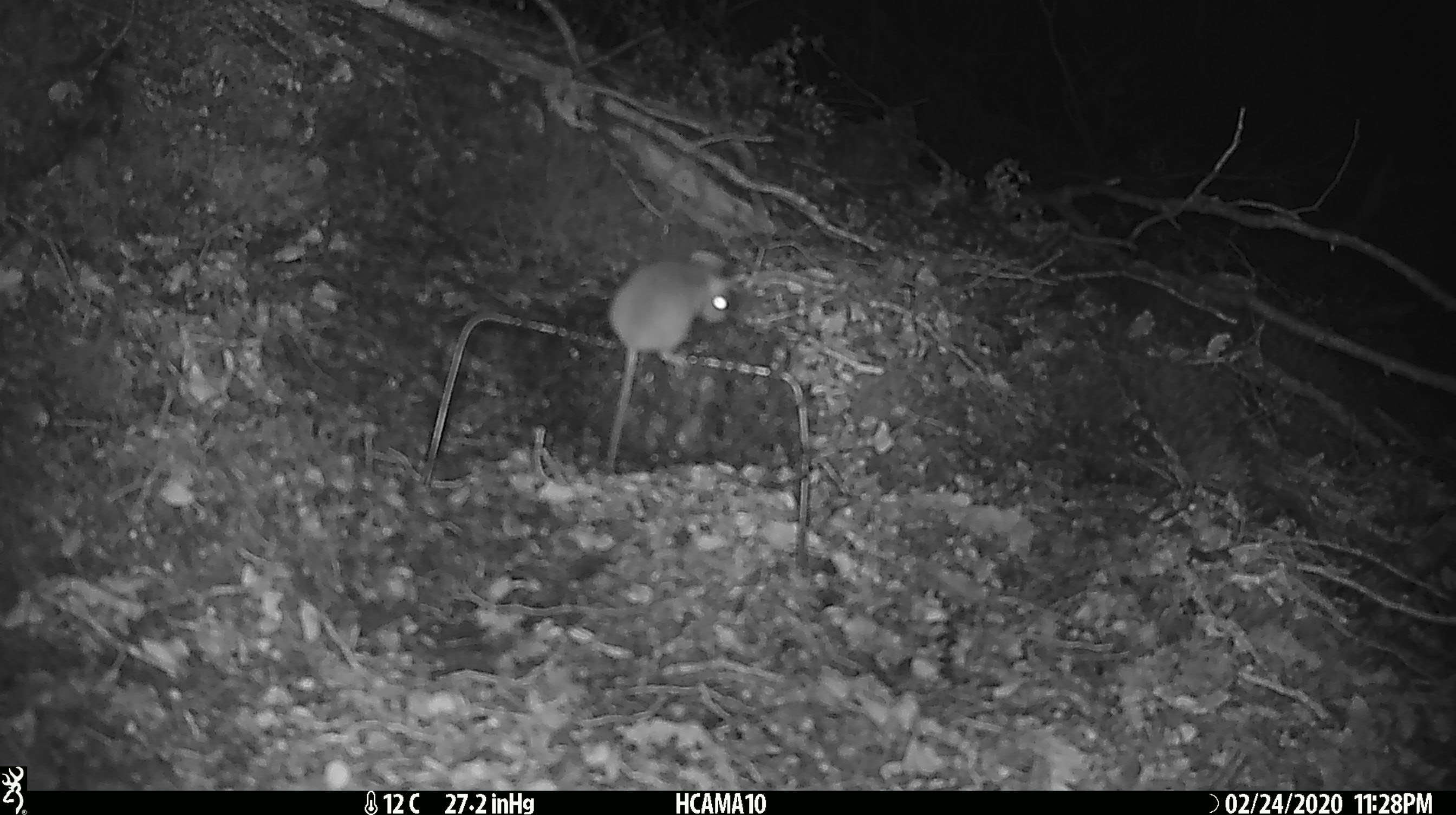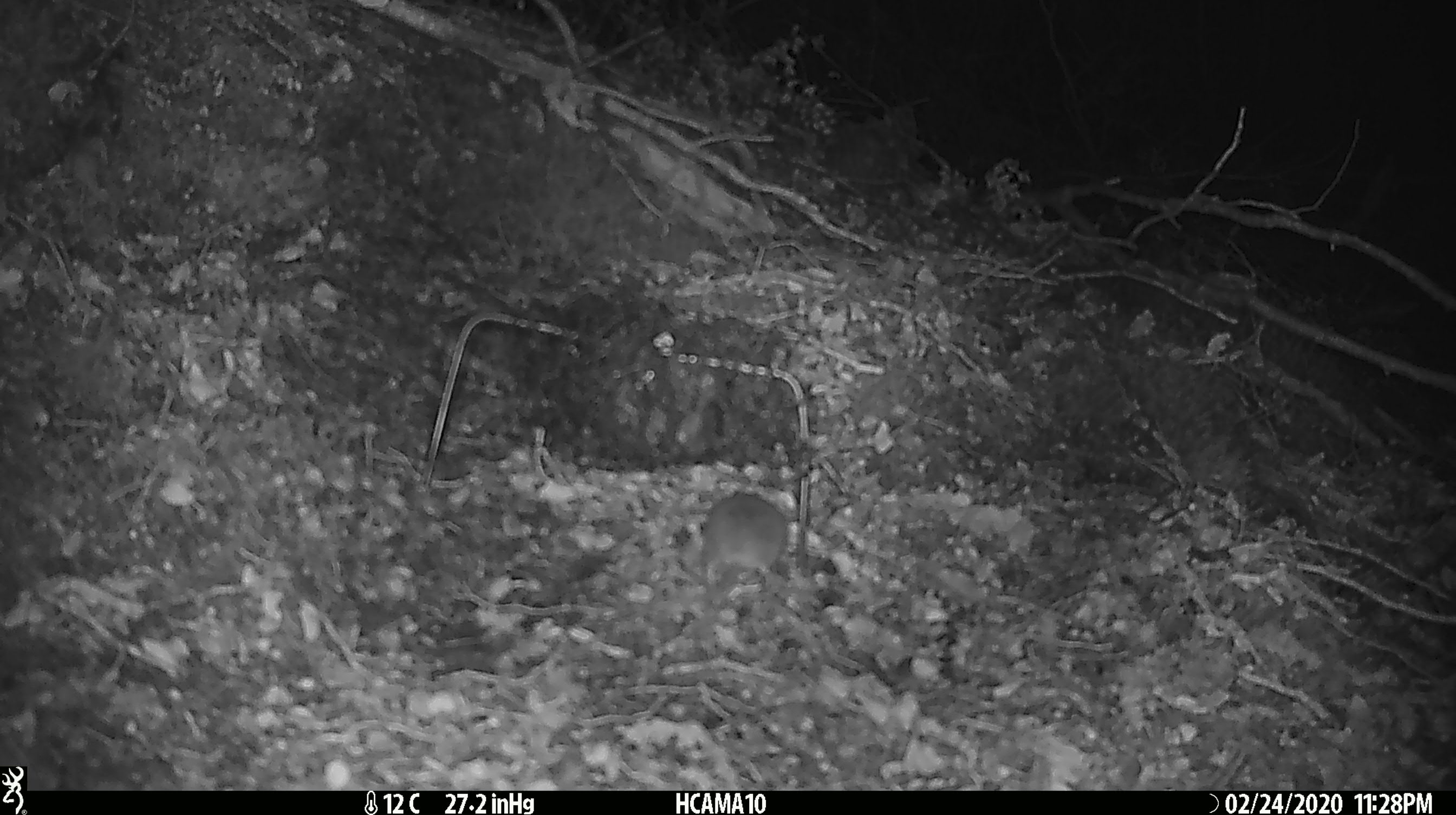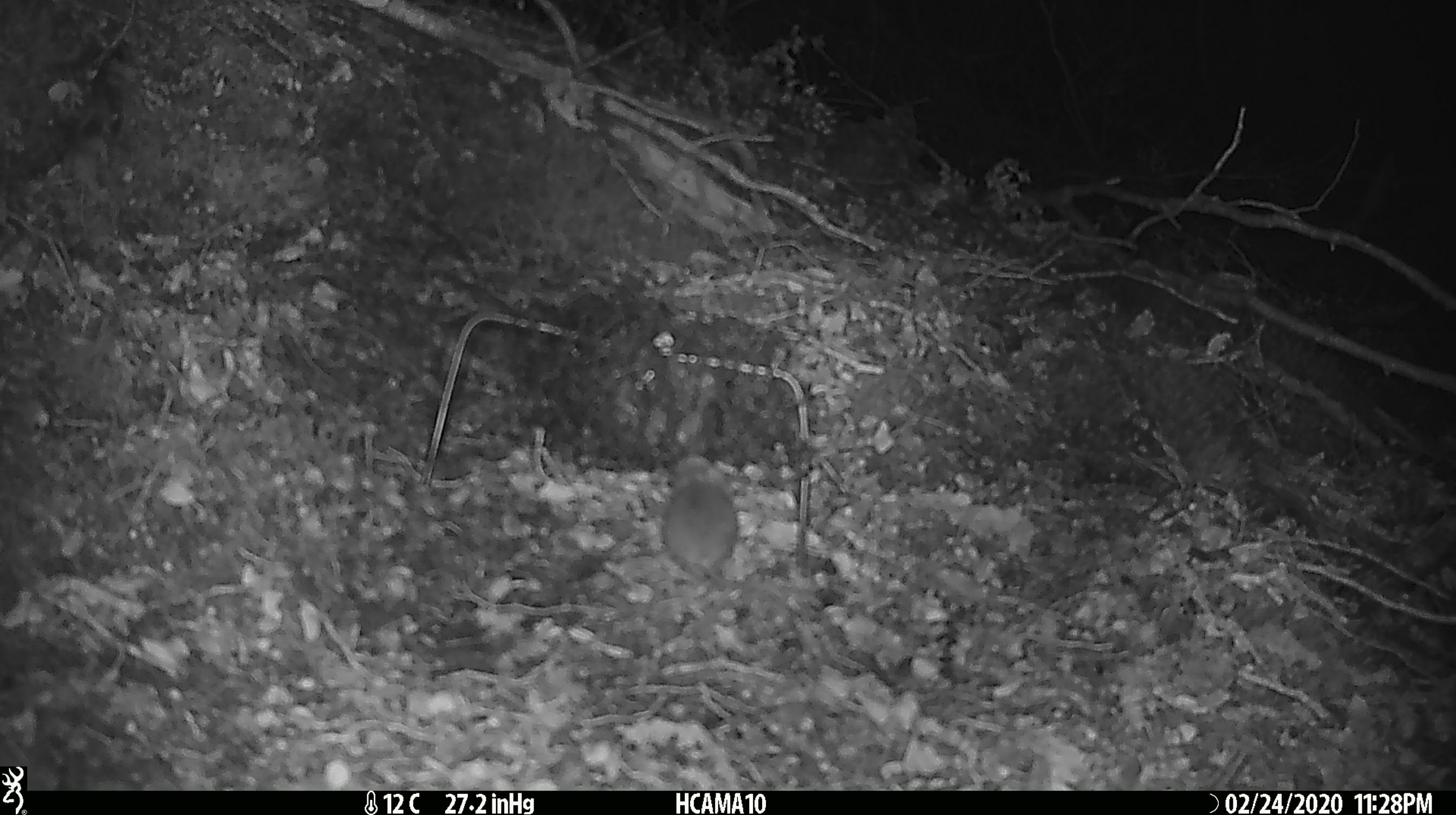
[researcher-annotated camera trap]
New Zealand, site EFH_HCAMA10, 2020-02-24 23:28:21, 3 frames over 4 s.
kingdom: Animalia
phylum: Chordata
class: Mammalia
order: Rodentia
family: Muridae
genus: Mus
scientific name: Mus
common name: mouse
Mouse (Mus).